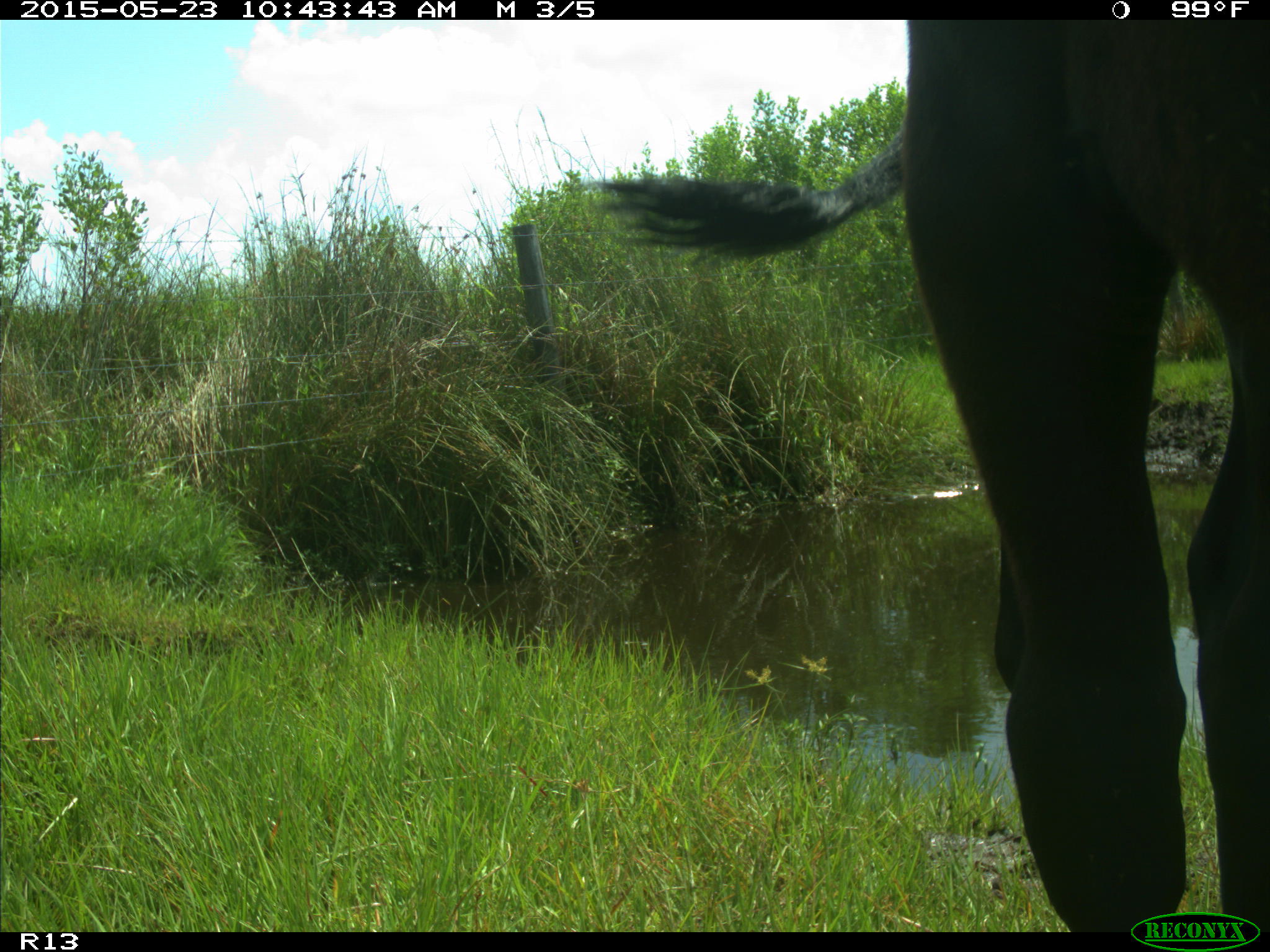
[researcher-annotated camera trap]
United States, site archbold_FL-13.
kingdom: Animalia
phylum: Chordata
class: Mammalia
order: Artiodactyla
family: Bovidae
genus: Bos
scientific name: Bos taurus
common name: domestic cow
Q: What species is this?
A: Bos taurus (domestic cow).